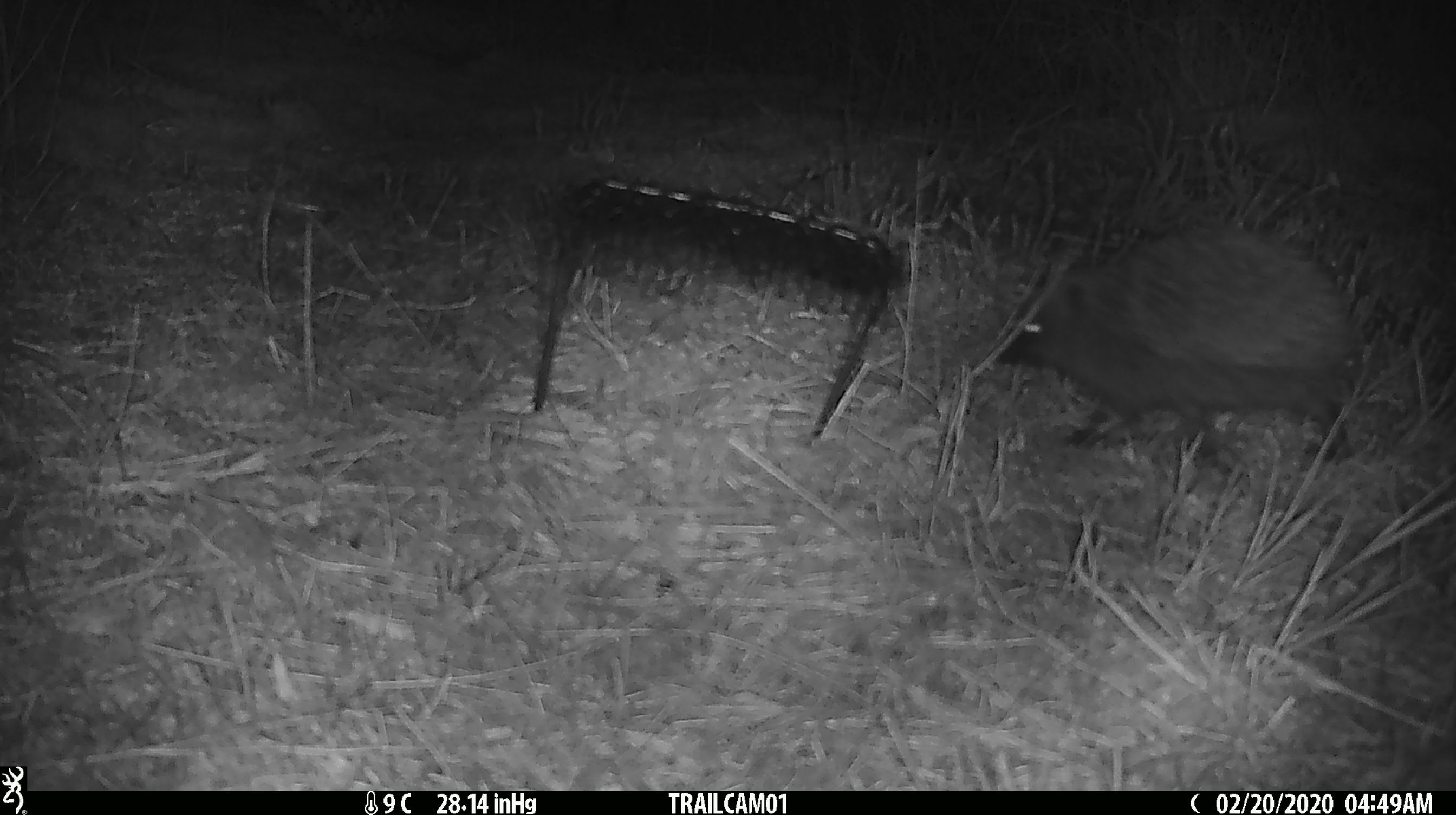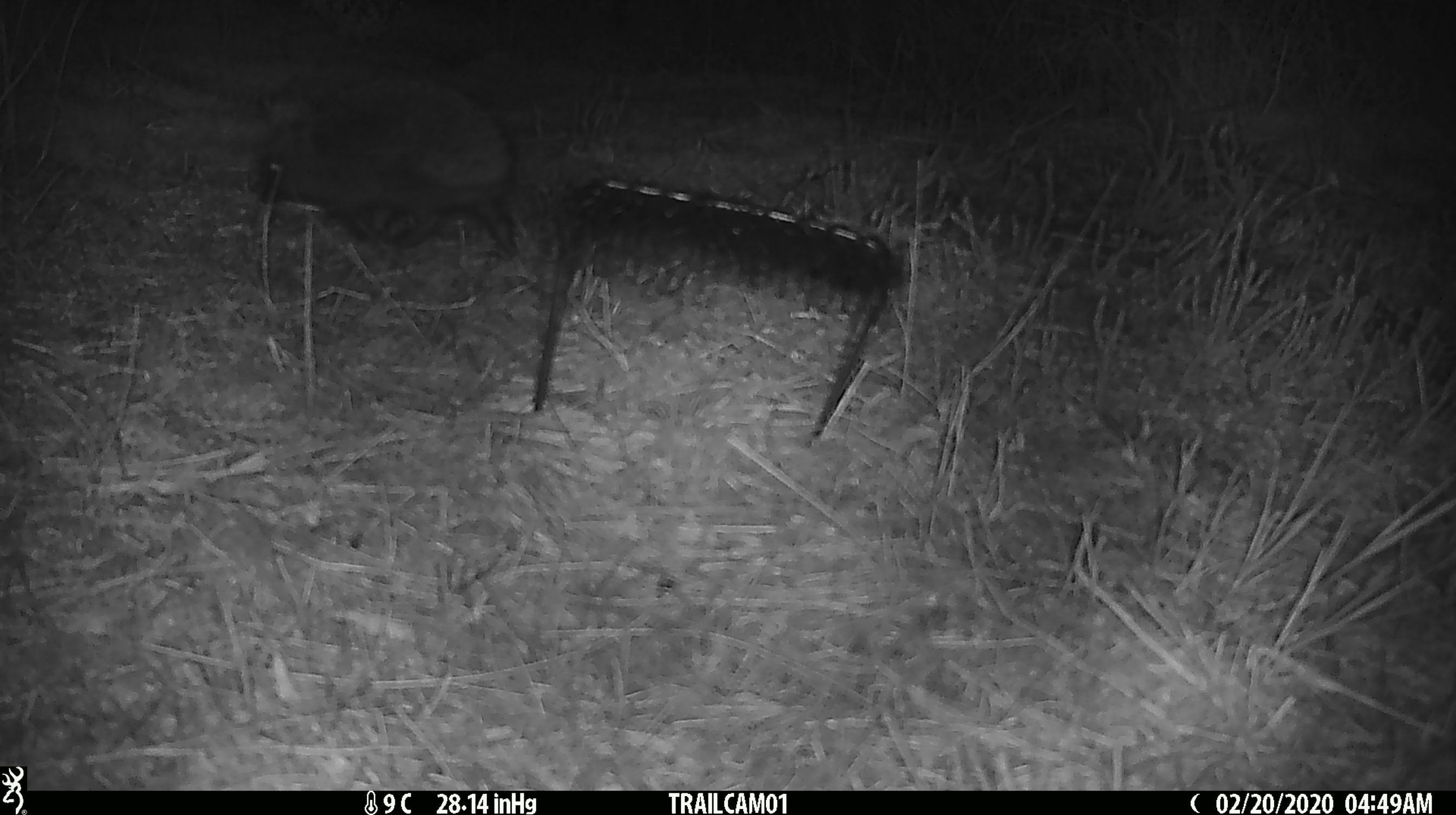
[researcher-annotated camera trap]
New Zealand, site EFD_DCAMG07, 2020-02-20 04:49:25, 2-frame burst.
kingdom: Animalia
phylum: Chordata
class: Mammalia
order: Eulipotyphla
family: Erinaceidae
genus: Erinaceus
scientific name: Erinaceus europaeus europaeus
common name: european hedgehog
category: hedgehog